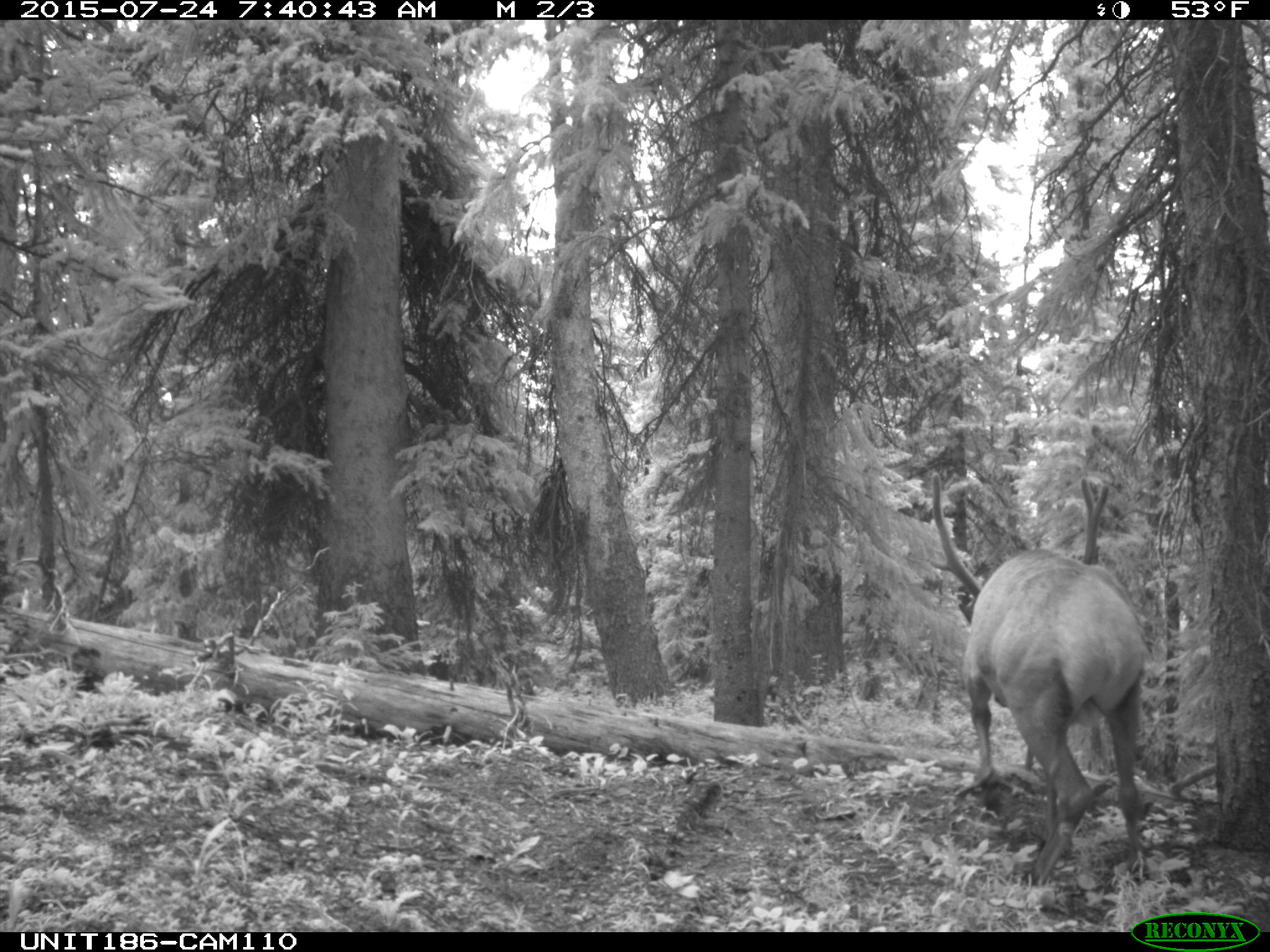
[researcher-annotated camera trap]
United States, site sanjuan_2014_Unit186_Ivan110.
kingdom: Animalia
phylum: Chordata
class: Mammalia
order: Artiodactyla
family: Cervidae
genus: Cervus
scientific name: Cervus elaphus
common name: red deer